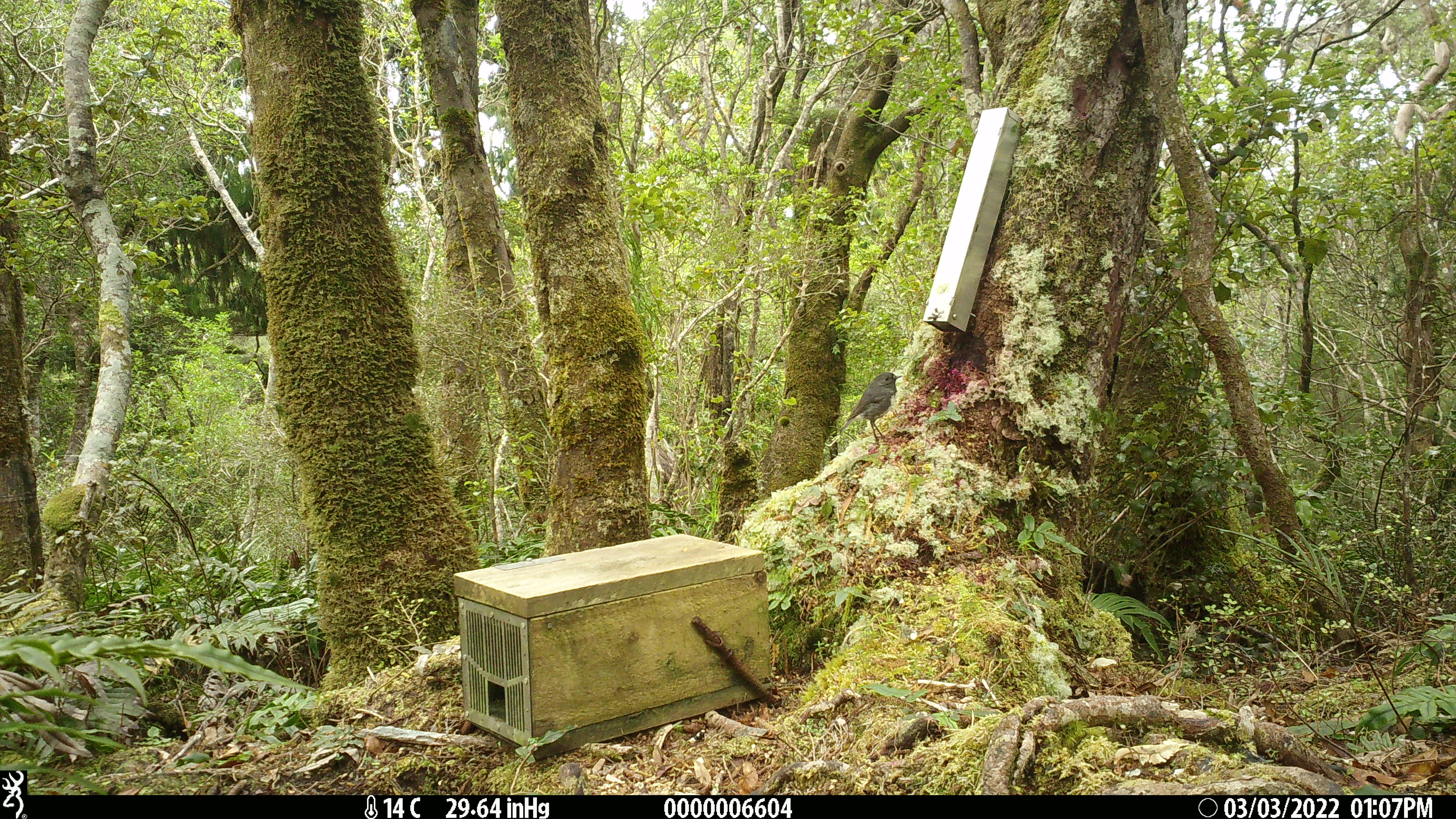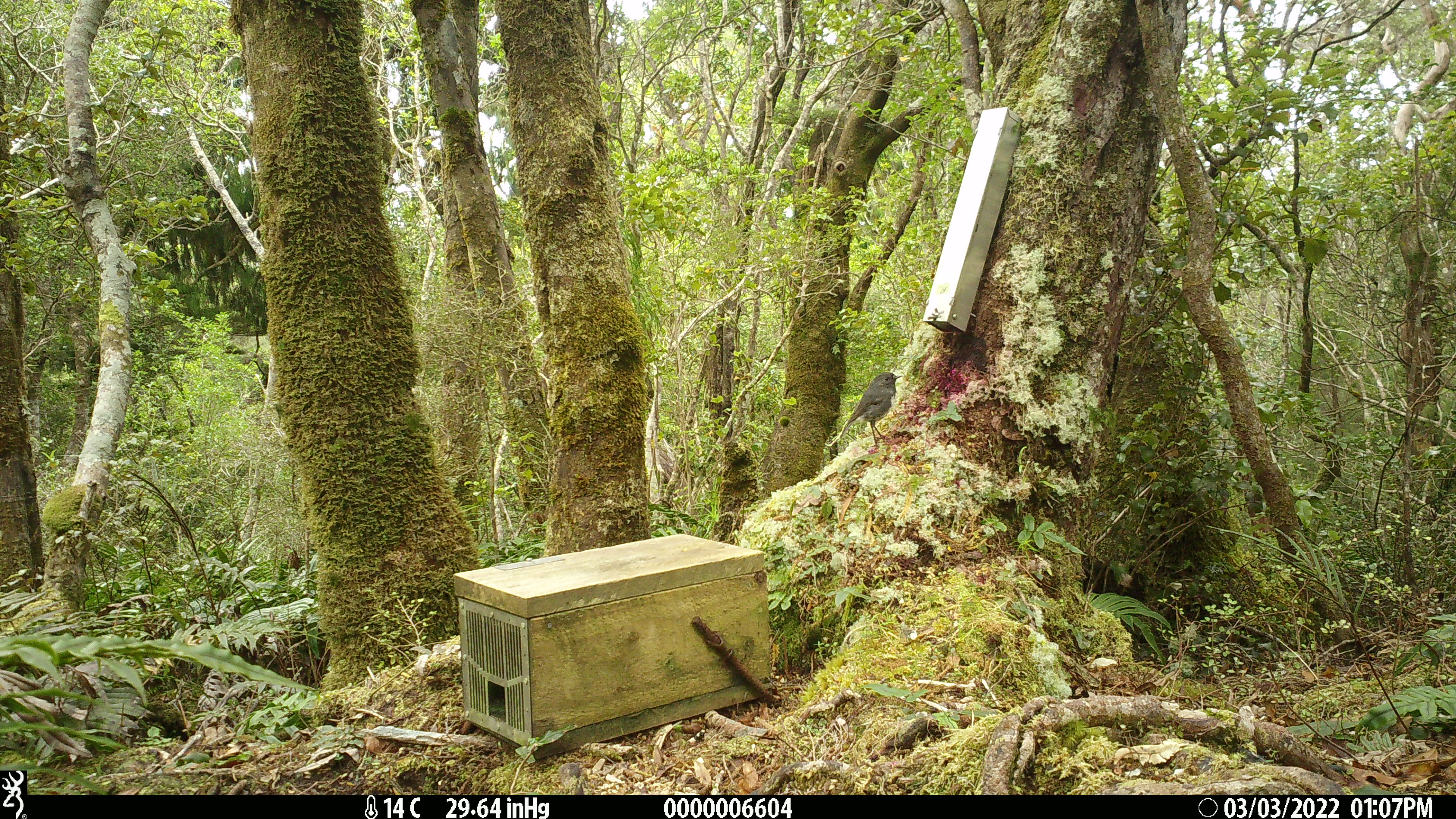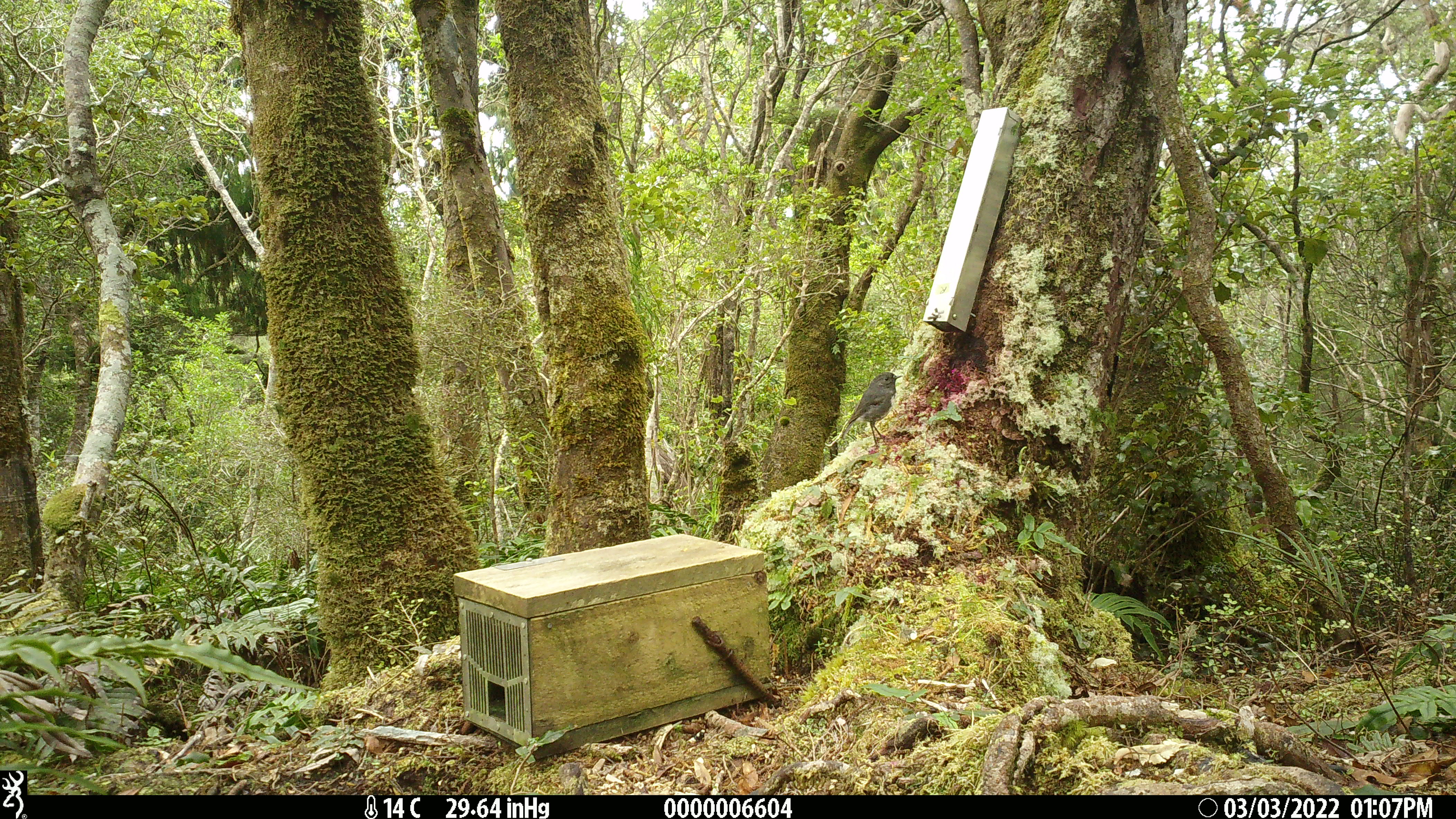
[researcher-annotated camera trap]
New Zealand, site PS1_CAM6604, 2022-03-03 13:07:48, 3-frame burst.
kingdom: Animalia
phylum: Chordata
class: Aves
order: Passeriformes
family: Petroicidae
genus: Petroica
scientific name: Petroica australis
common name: new zealand robin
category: robin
Robin (new zealand robin) (Petroica australis).